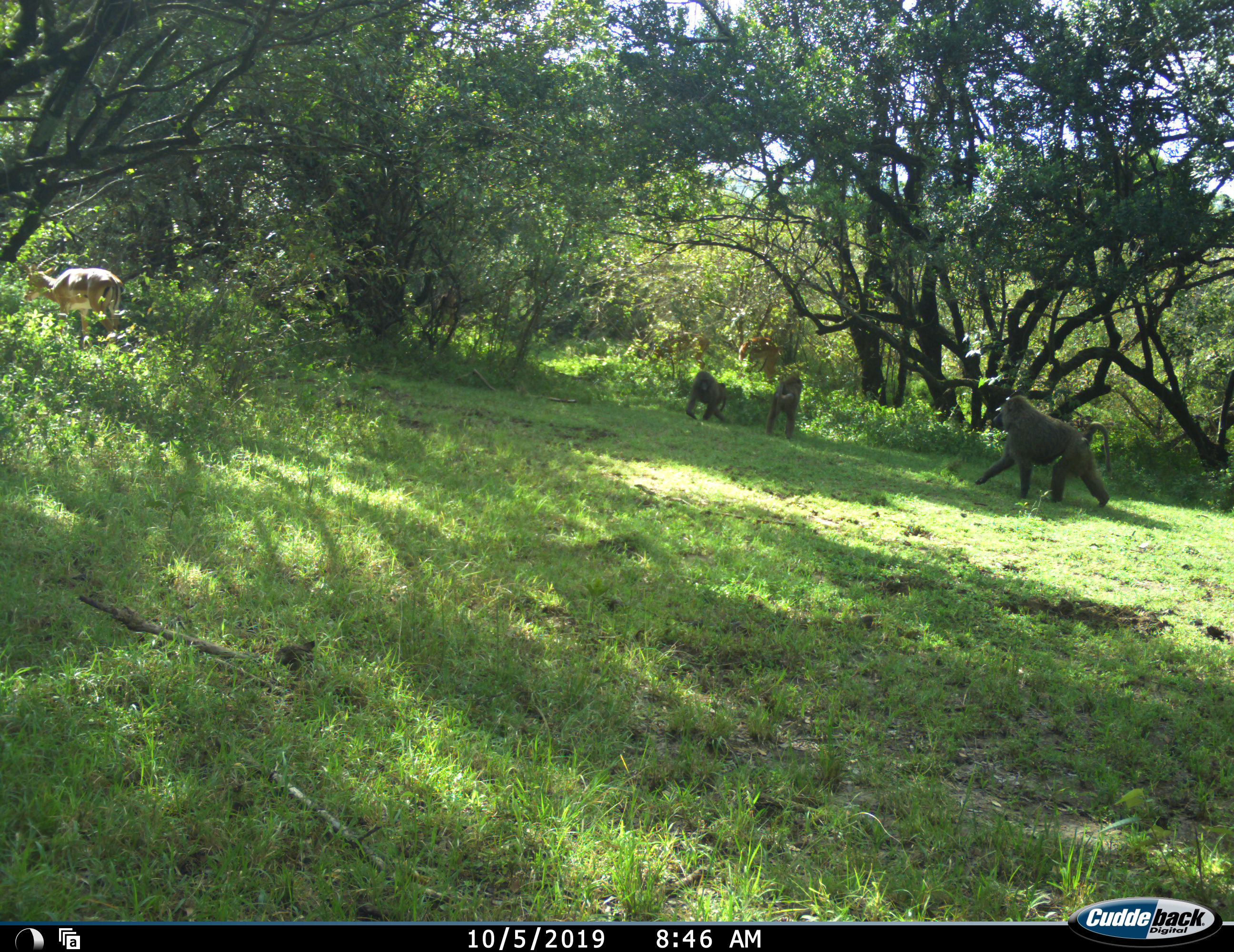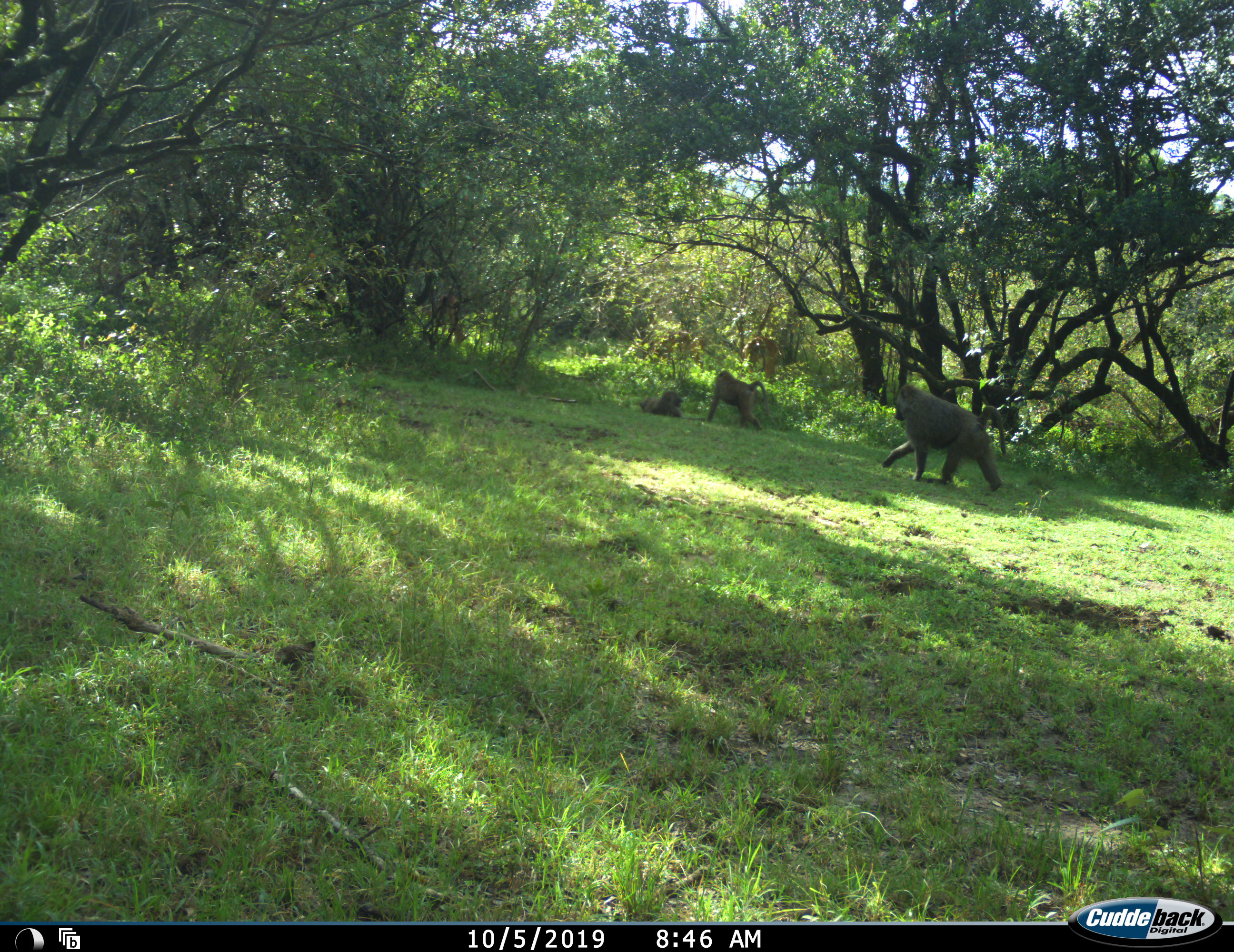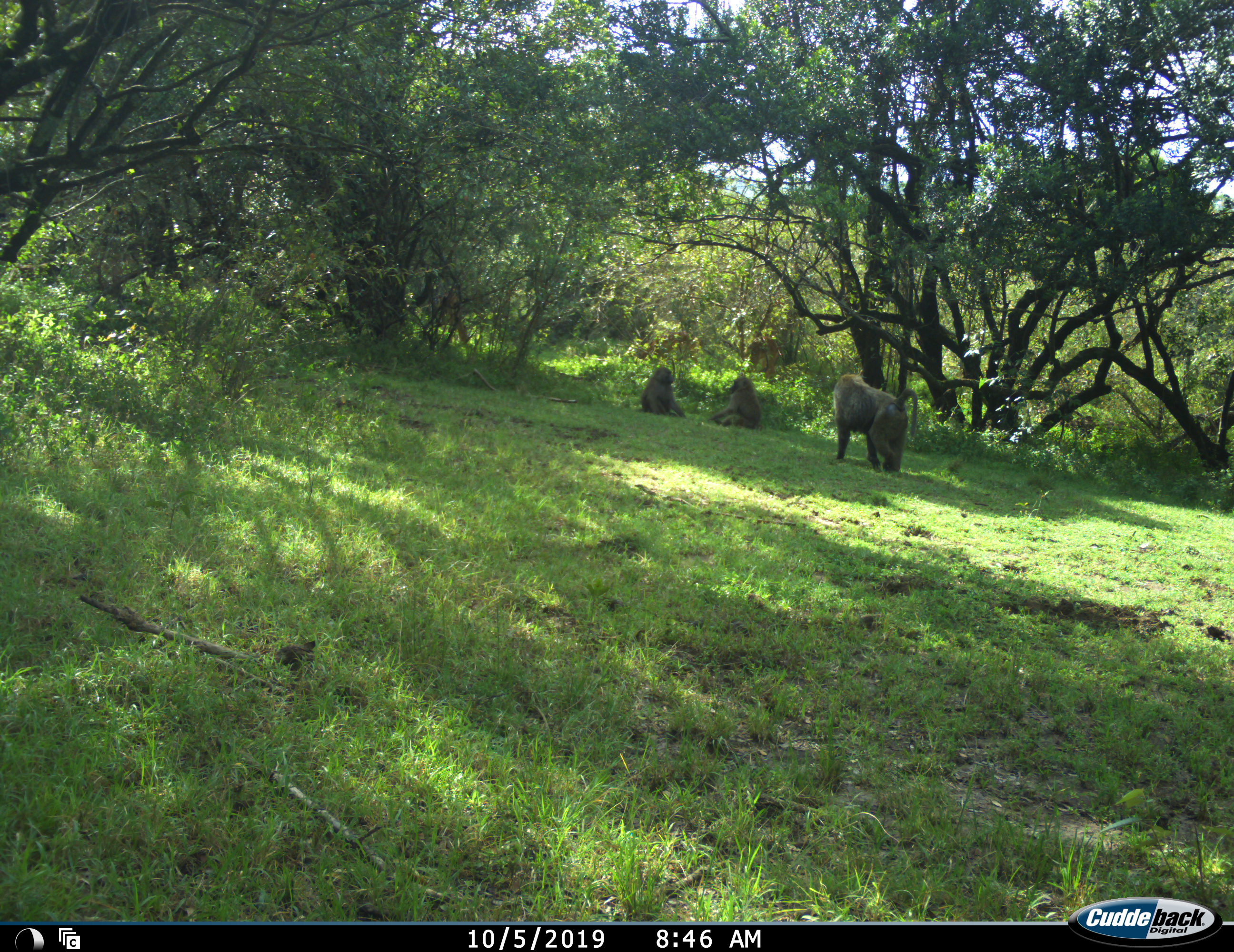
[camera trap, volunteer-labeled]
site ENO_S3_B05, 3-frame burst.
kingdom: Animalia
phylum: Chordata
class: Mammalia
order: Primates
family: Cercopithecidae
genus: Papio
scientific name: Papio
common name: baboon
Baboon (Papio), count 3. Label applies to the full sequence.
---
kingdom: Animalia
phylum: Chordata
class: Mammalia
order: Artiodactyla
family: Bovidae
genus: Aepyceros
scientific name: Aepyceros melampus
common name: impala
Impala (Aepyceros melampus), count 2. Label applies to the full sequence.